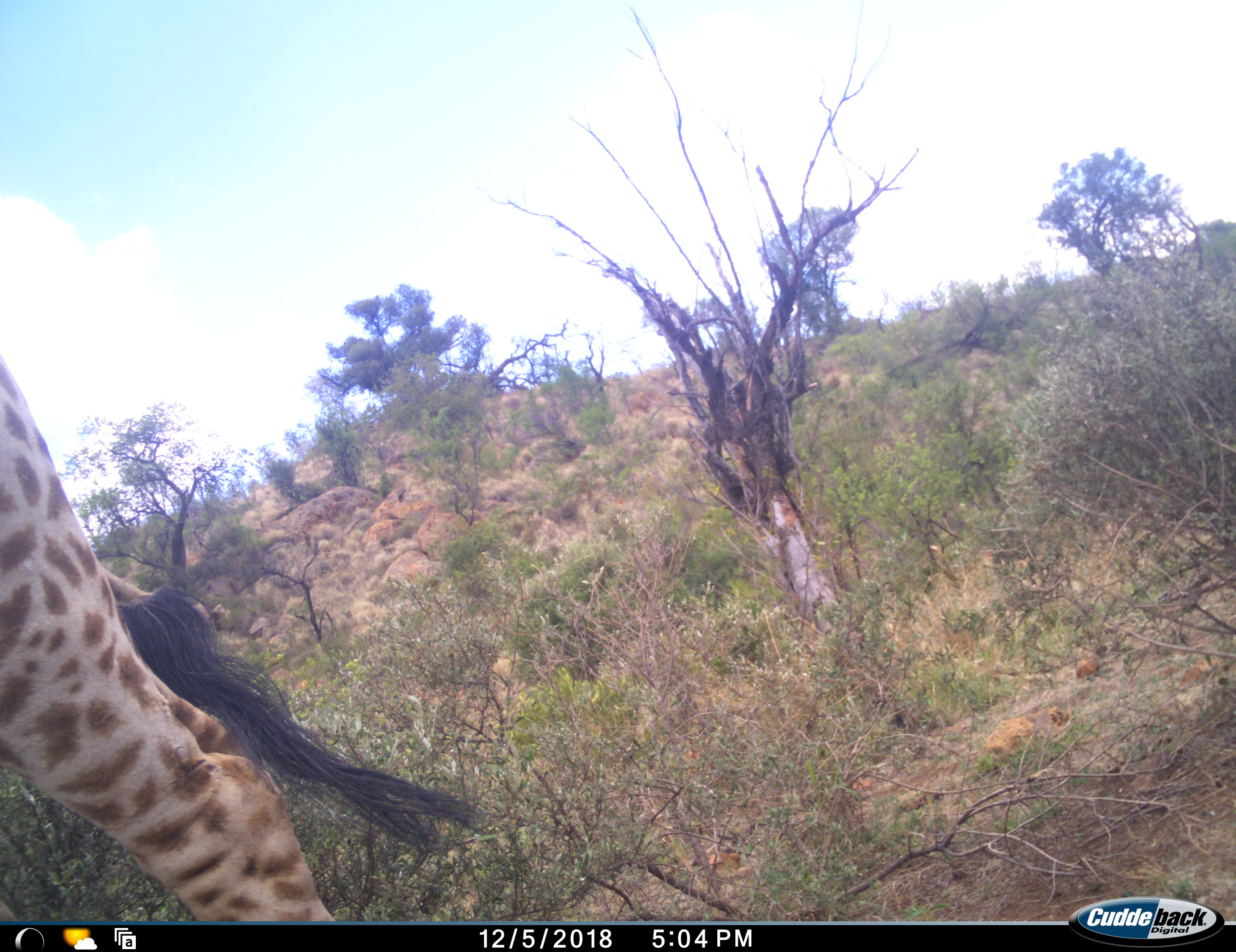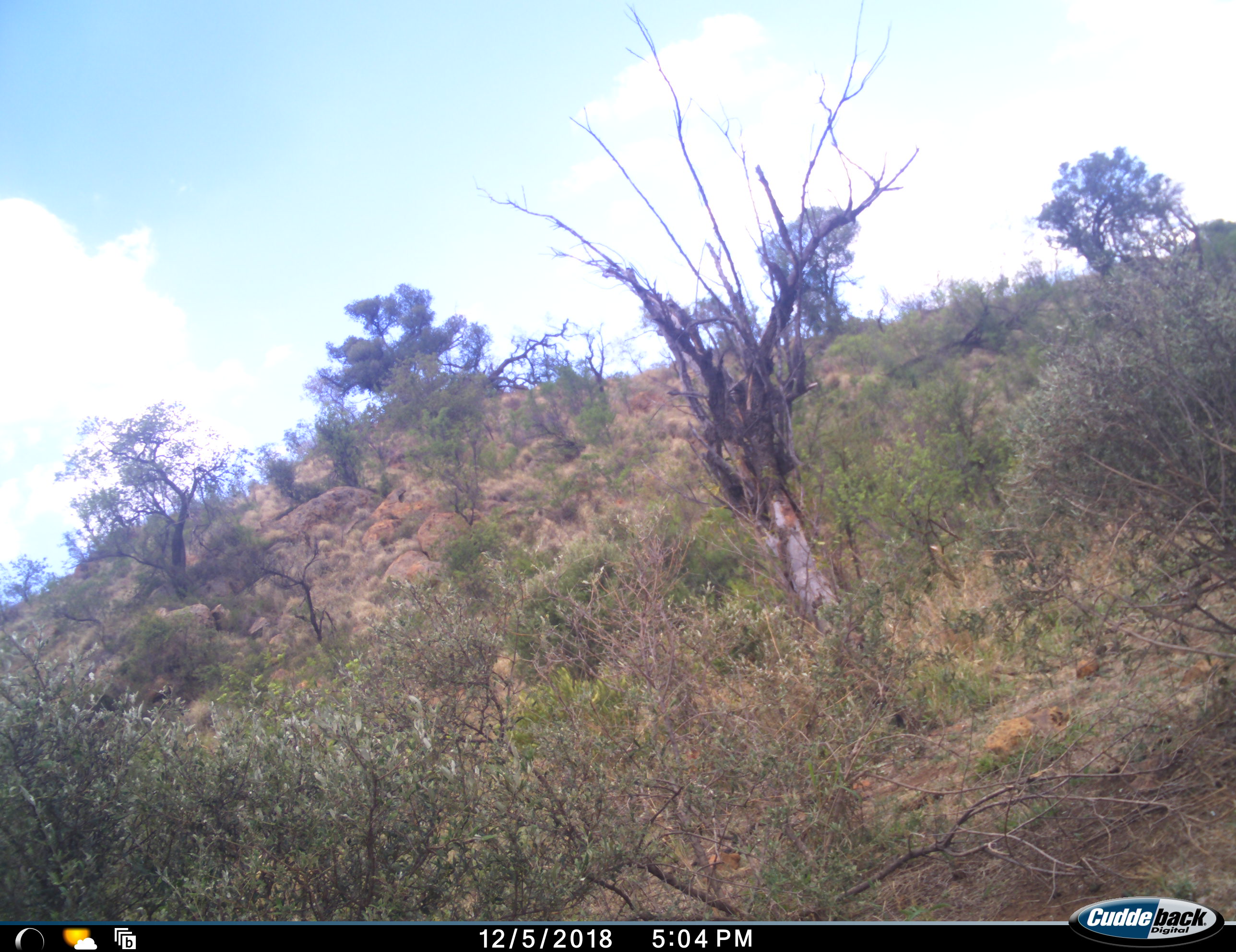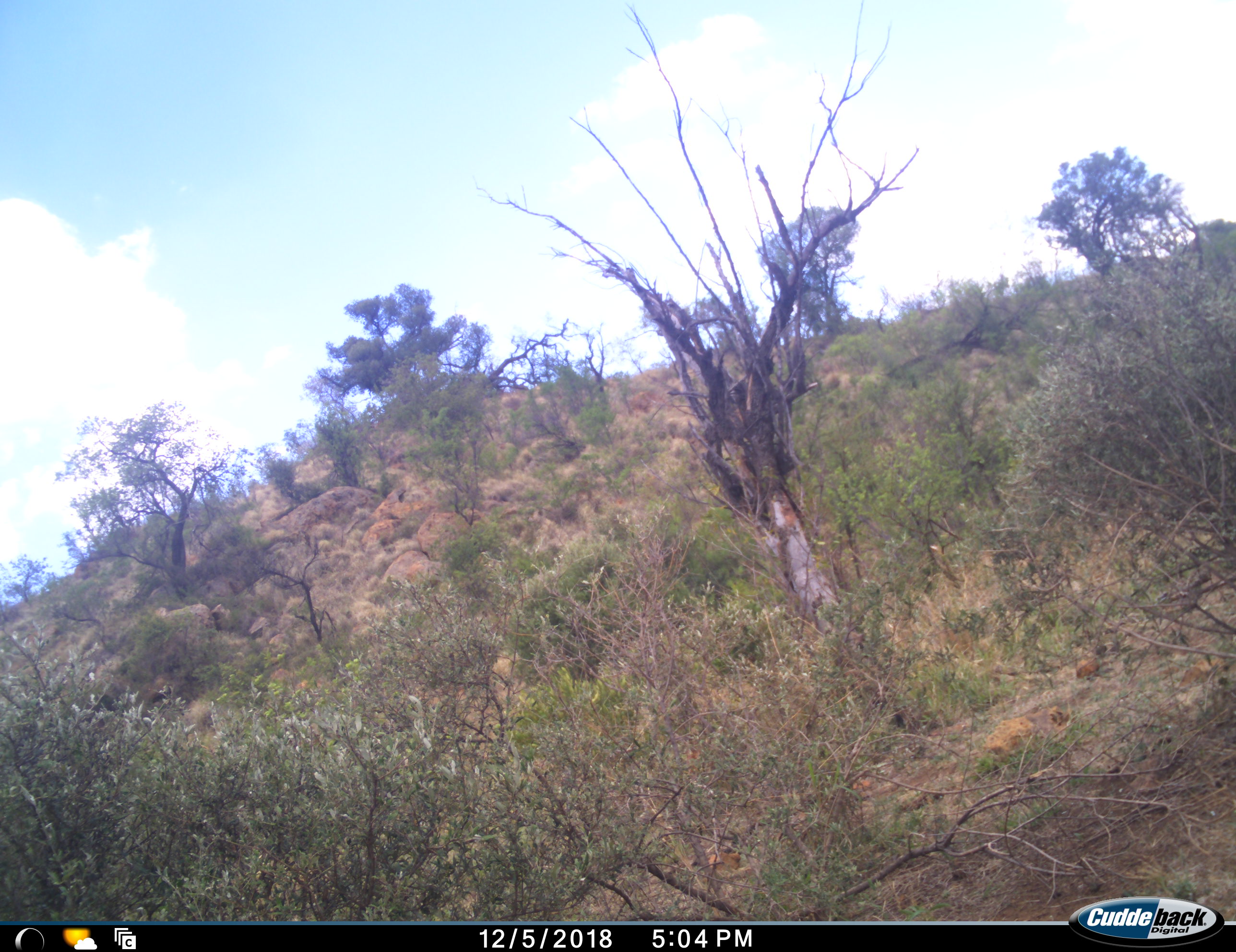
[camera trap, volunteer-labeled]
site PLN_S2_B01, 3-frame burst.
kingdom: Animalia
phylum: Chordata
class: Mammalia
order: Artiodactyla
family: Giraffidae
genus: Giraffa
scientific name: Giraffa camelopardalis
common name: giraffe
Giraffe (Giraffa camelopardalis), count 1. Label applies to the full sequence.